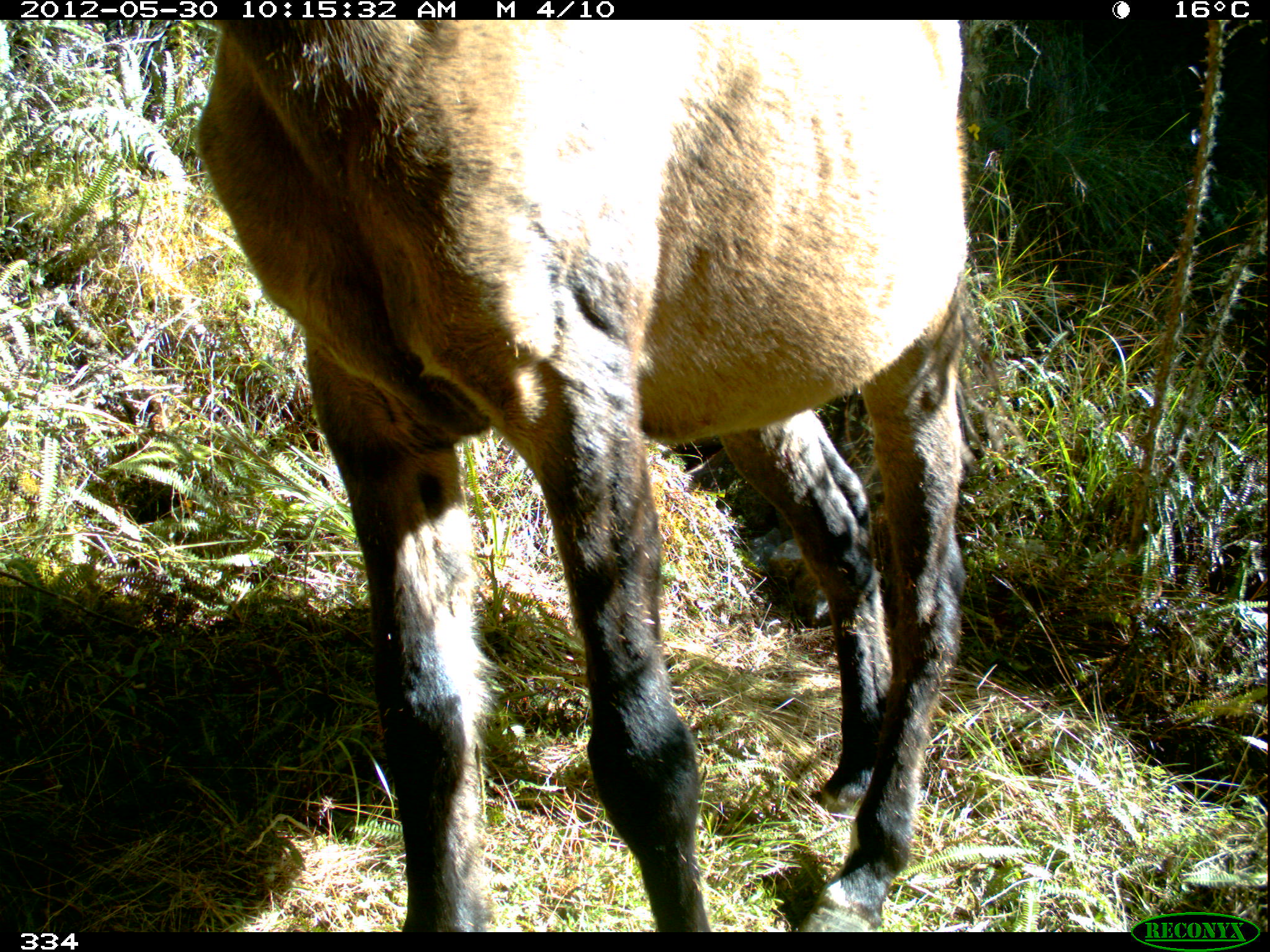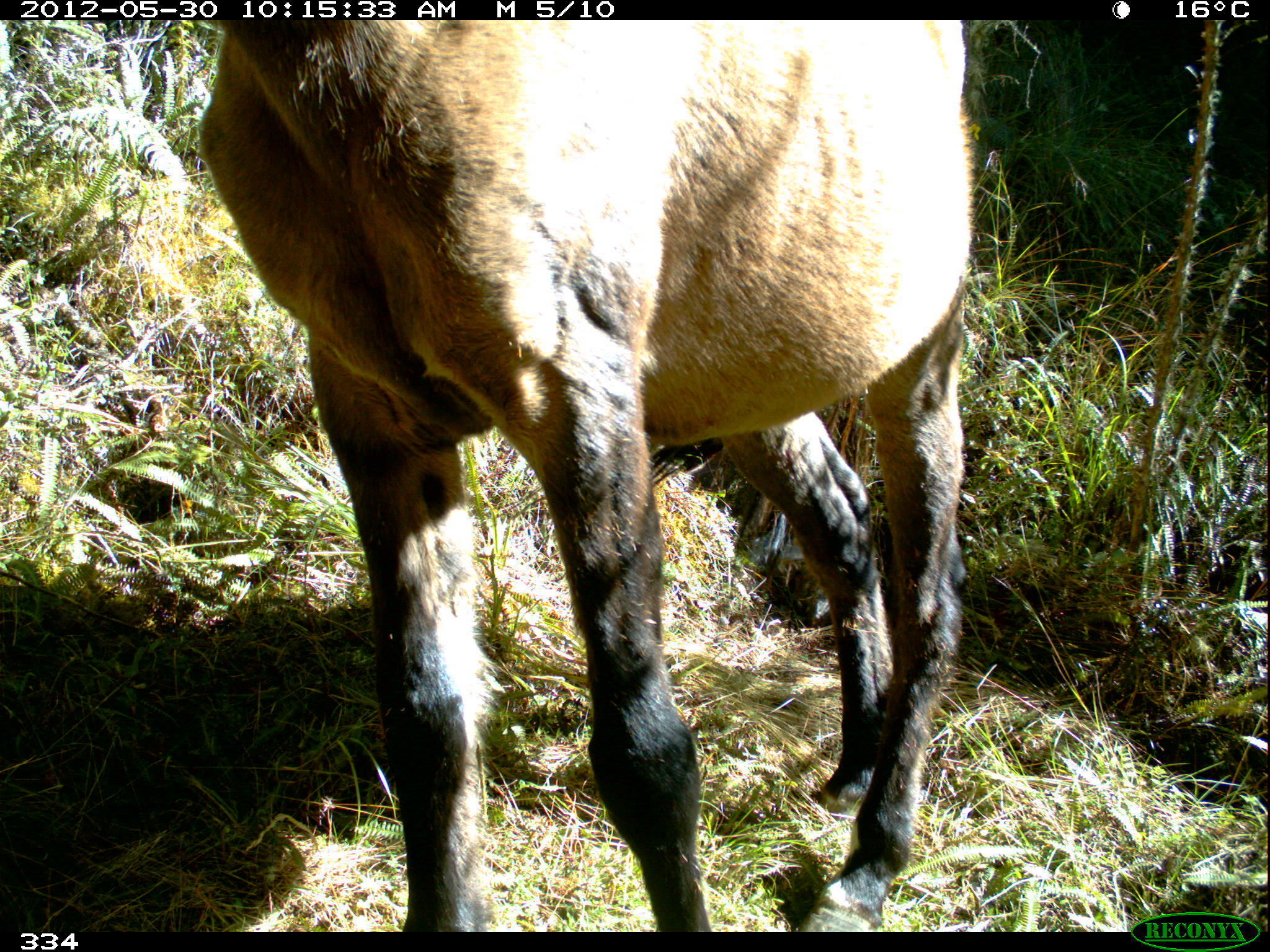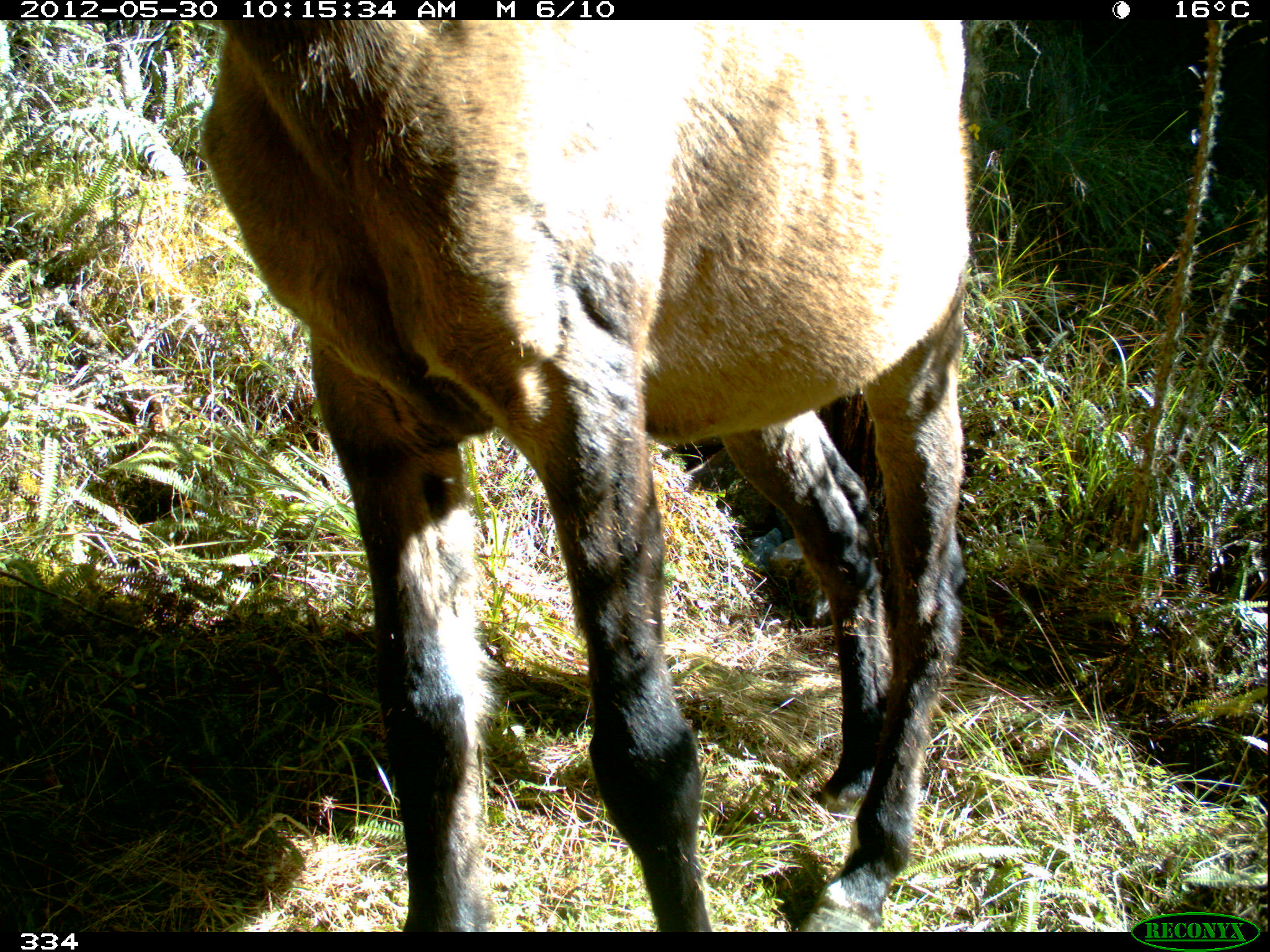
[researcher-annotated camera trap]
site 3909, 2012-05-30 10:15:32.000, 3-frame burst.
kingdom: Animalia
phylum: Chordata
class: Mammalia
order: Perissodactyla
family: Equidae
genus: Equus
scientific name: Equus caballus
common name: domestic horse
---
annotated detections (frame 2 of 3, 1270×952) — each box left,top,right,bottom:
equus caballus: 190,17,971,928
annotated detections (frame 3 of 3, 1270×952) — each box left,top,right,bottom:
equus caballus: 193,19,971,927